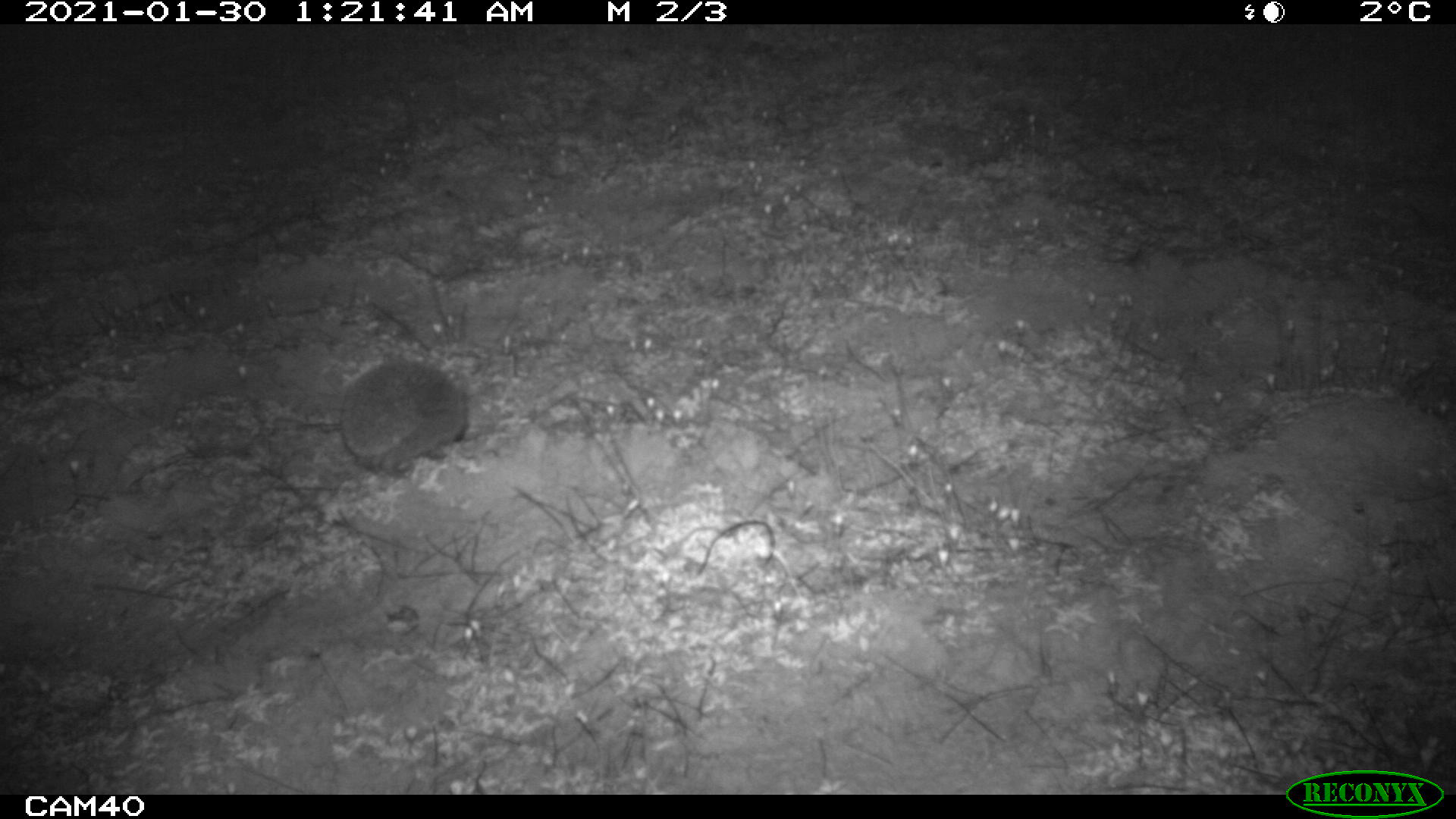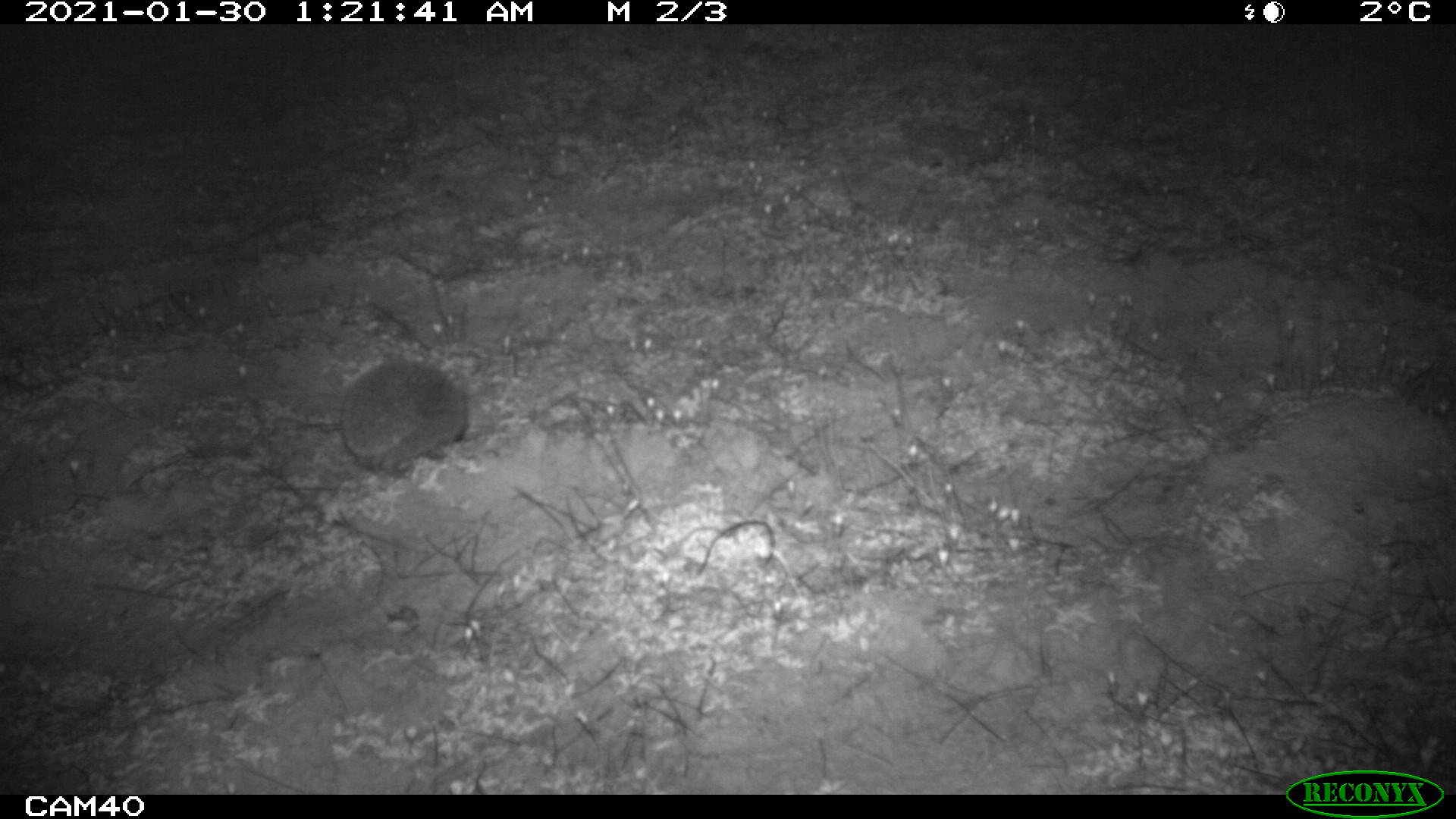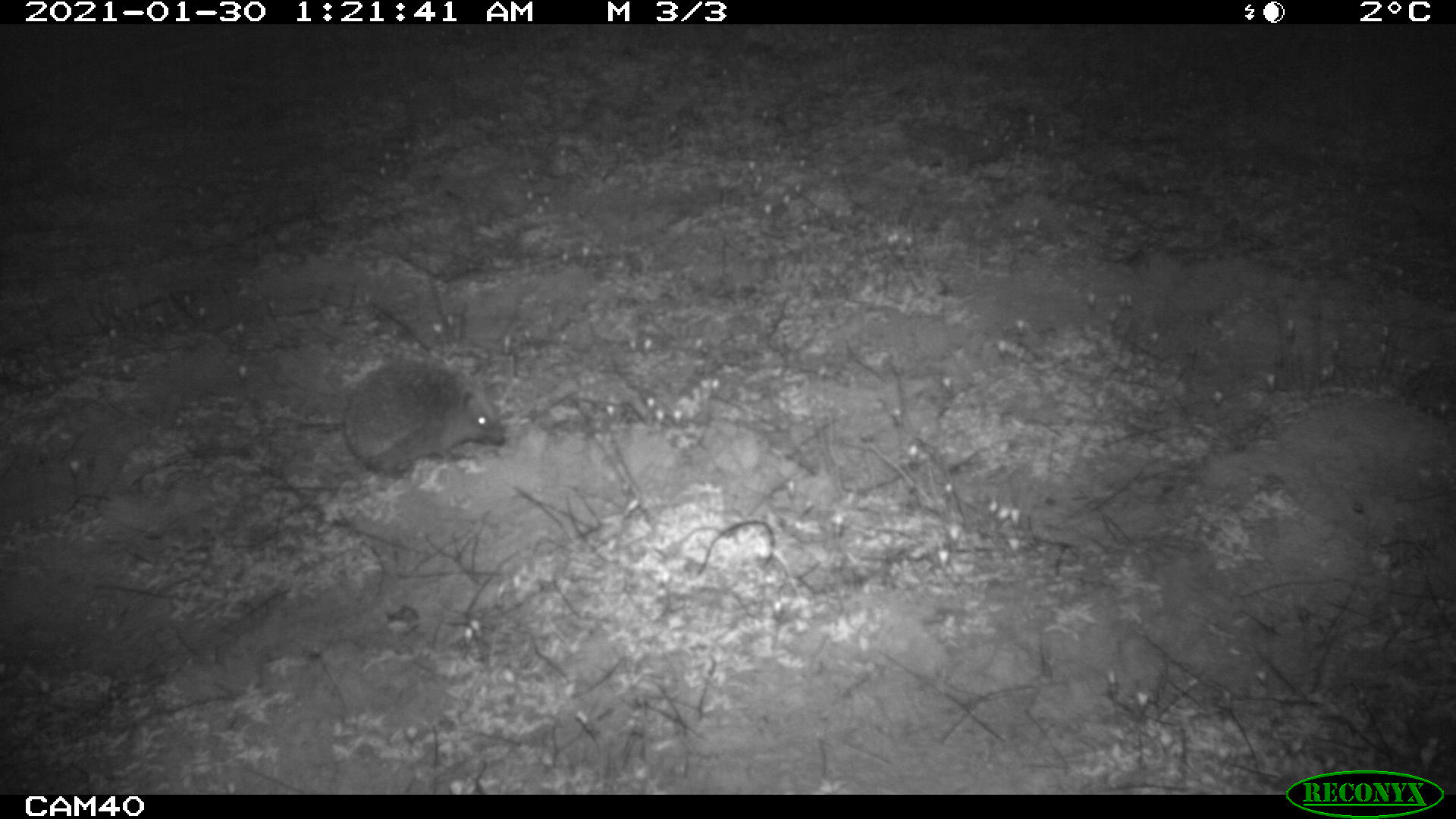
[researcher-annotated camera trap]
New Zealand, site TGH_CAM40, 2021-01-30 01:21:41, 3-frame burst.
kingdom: Animalia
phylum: Chordata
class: Mammalia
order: Eulipotyphla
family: Erinaceidae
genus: Erinaceus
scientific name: Erinaceus europaeus europaeus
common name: european hedgehog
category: hedgehog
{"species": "hedgehog (european hedgehog) (Erinaceus europaeus europaeus)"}